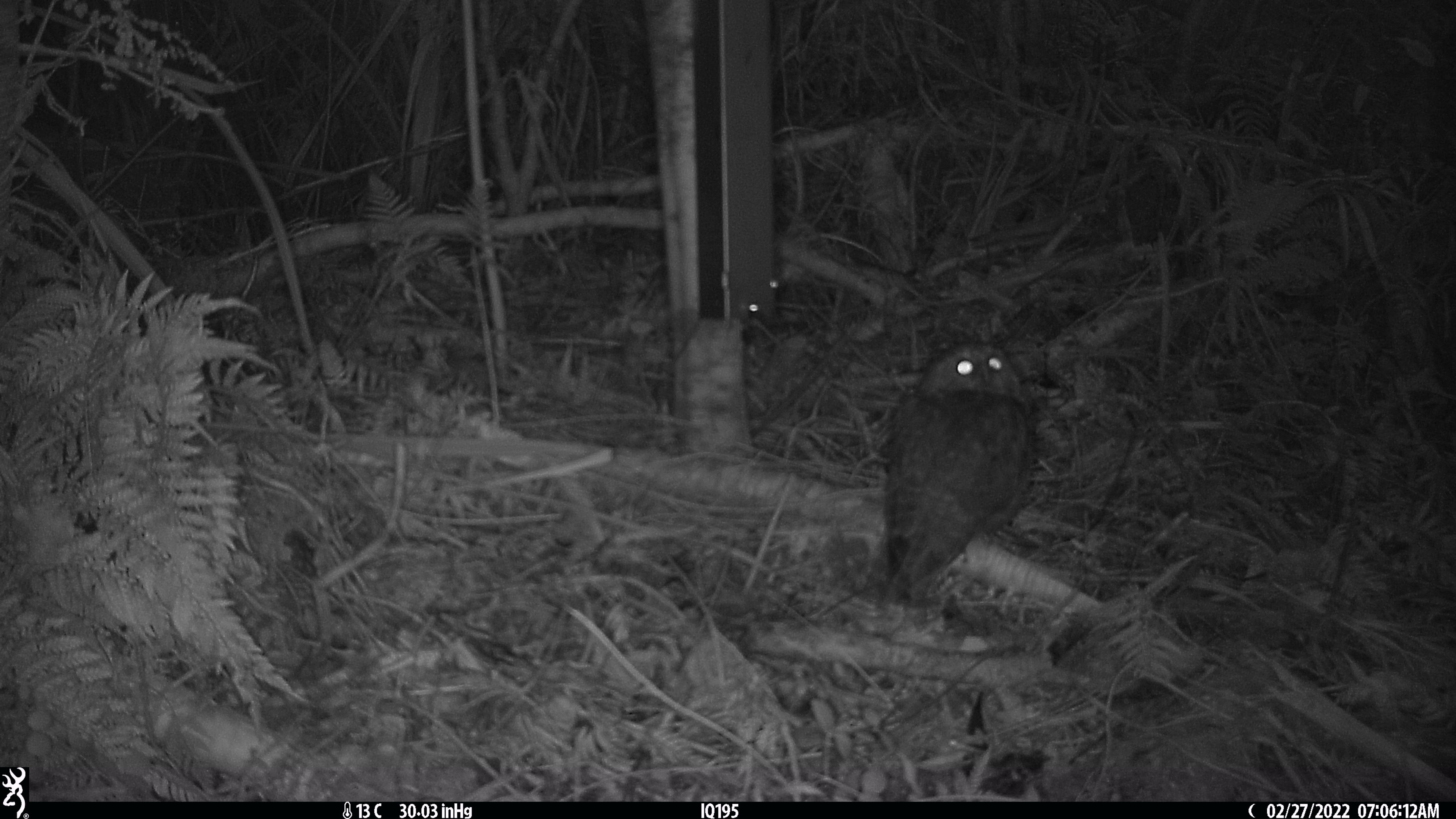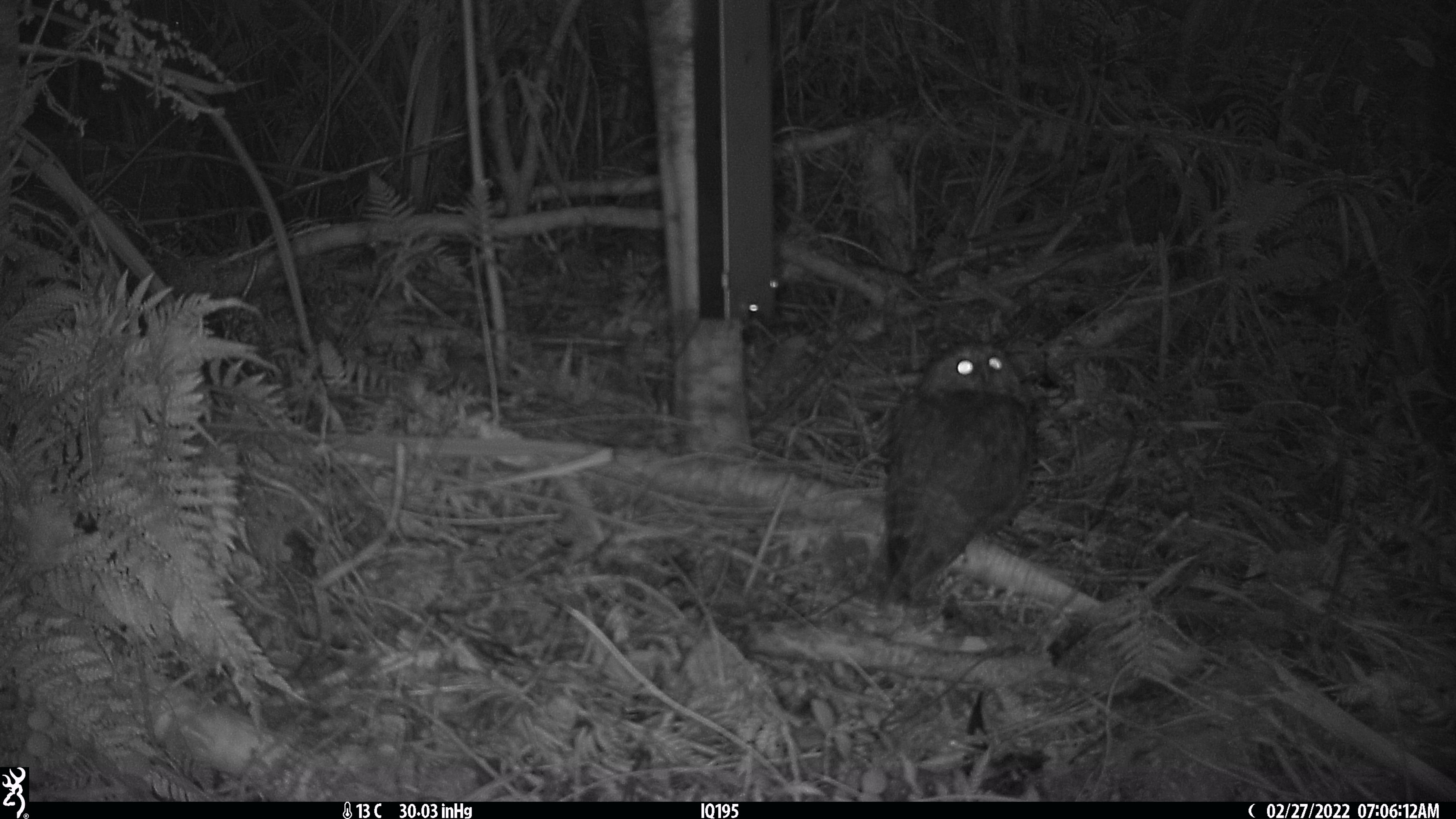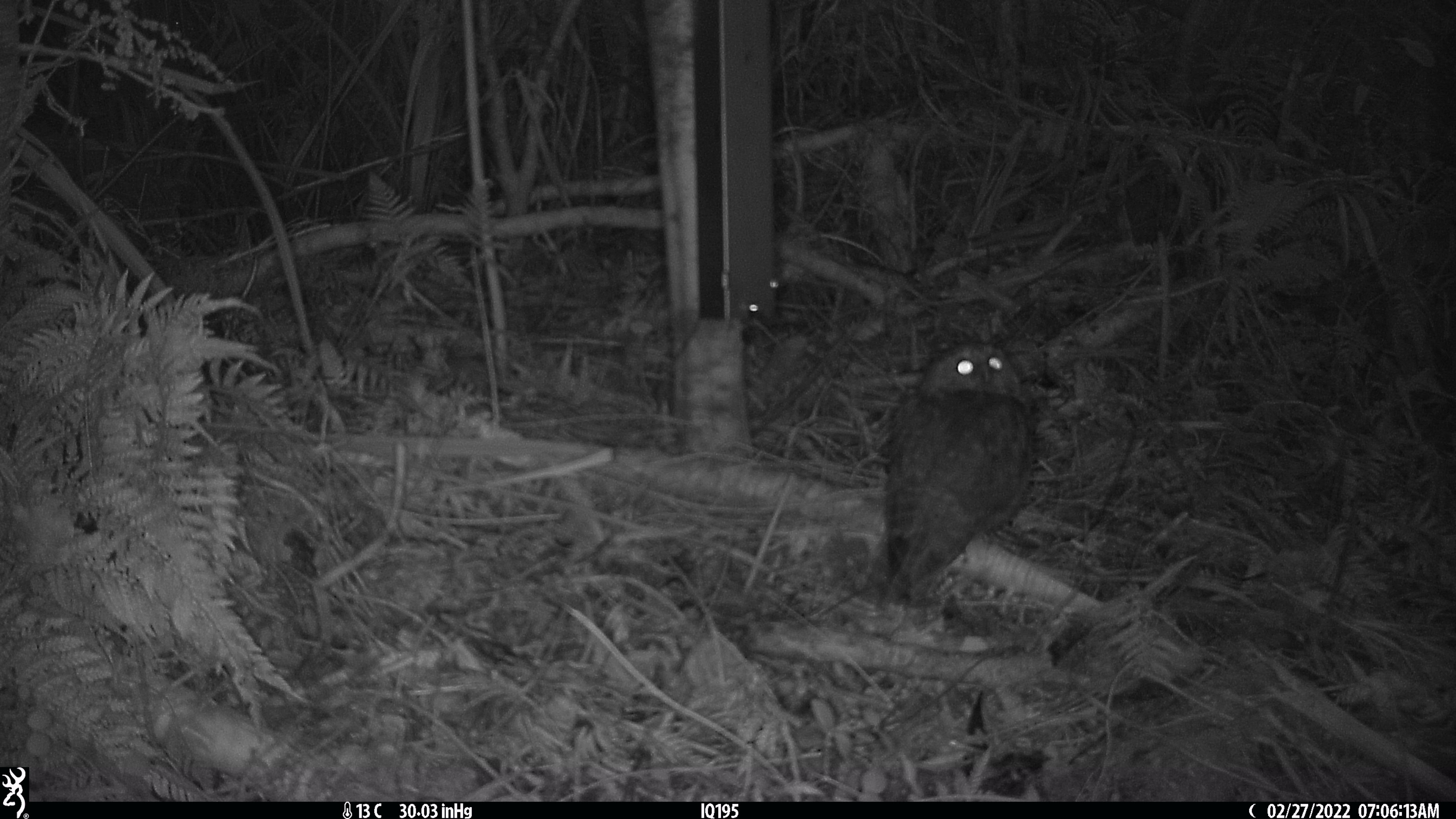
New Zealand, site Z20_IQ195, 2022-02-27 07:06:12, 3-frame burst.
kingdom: Animalia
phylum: Chordata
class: Aves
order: Strigiformes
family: Strigidae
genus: Ninox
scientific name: Ninox novaeseelandiae novaeseelandiae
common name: morepork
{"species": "morepork (Ninox novaeseelandiae novaeseelandiae)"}